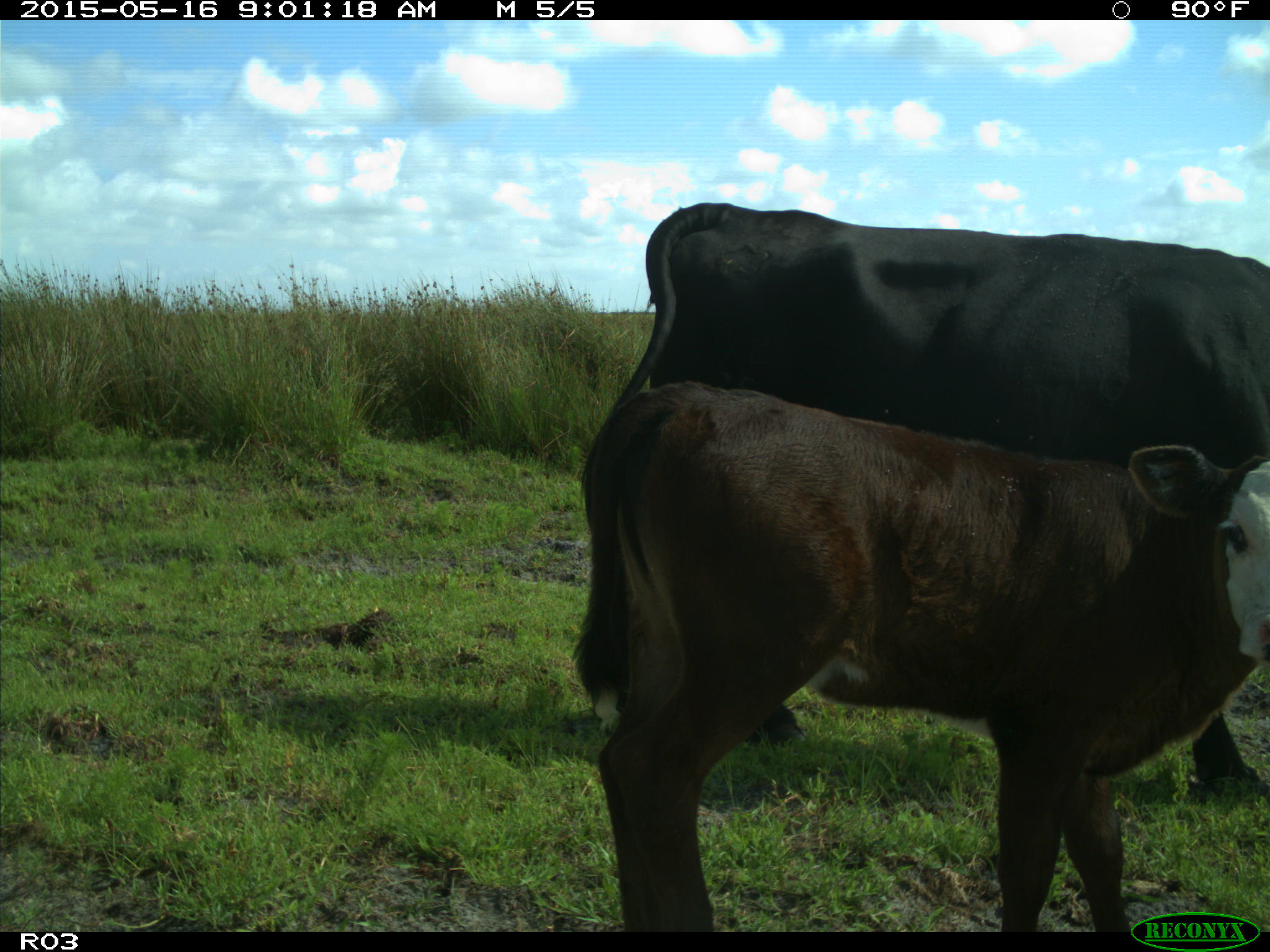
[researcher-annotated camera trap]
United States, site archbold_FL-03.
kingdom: Animalia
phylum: Chordata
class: Mammalia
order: Artiodactyla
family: Bovidae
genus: Bos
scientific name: Bos taurus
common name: domestic cow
Bos taurus (domestic cow).